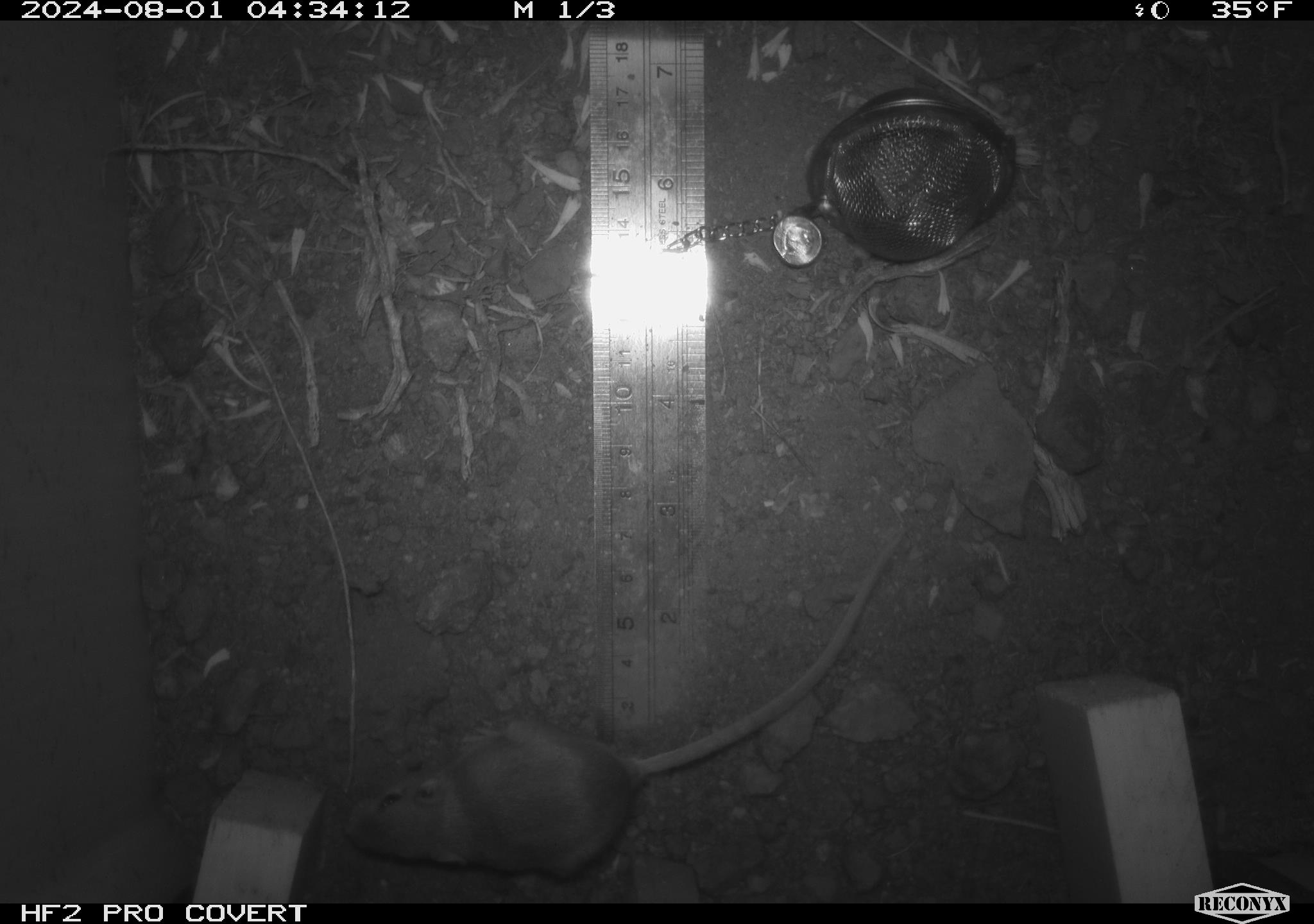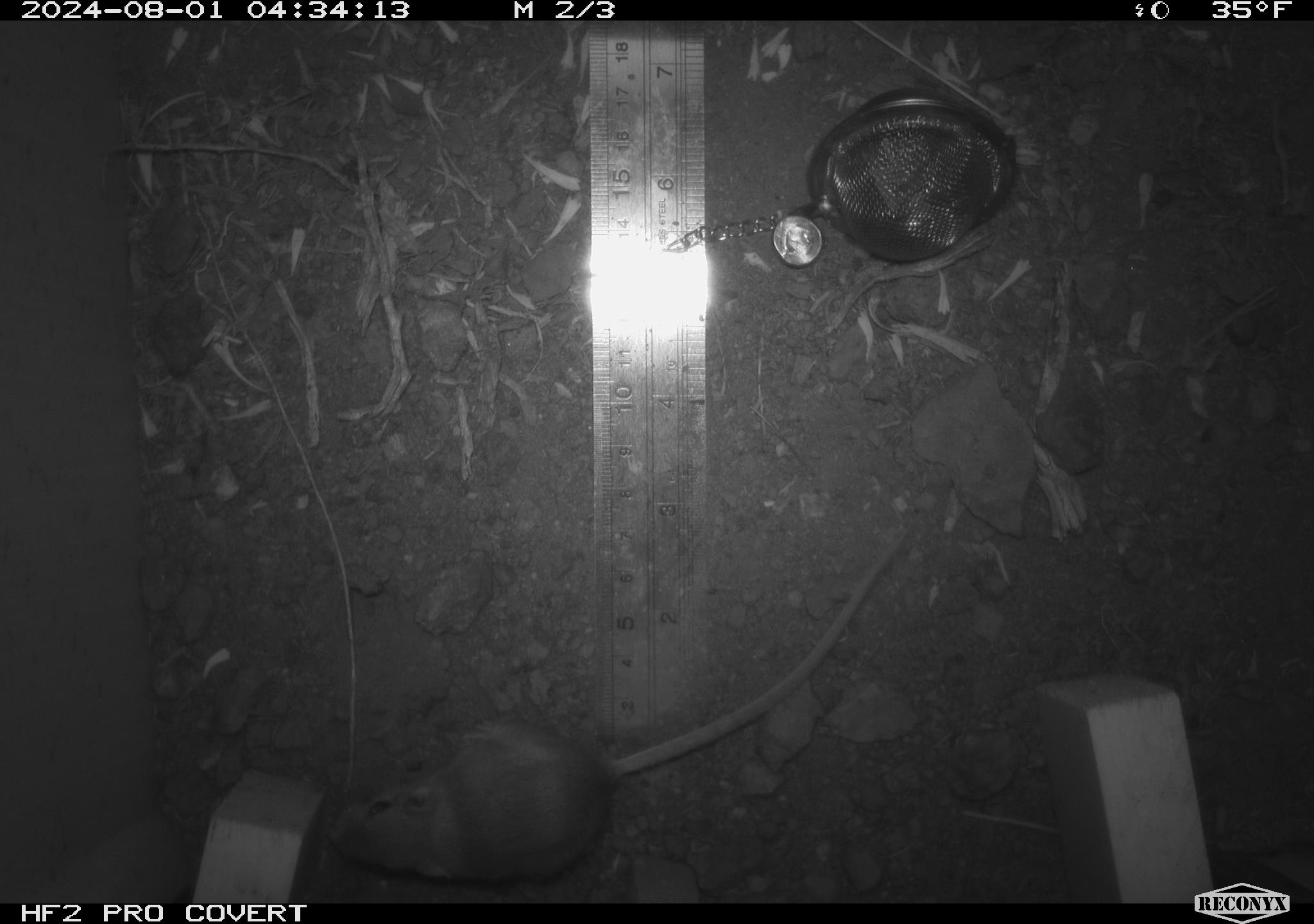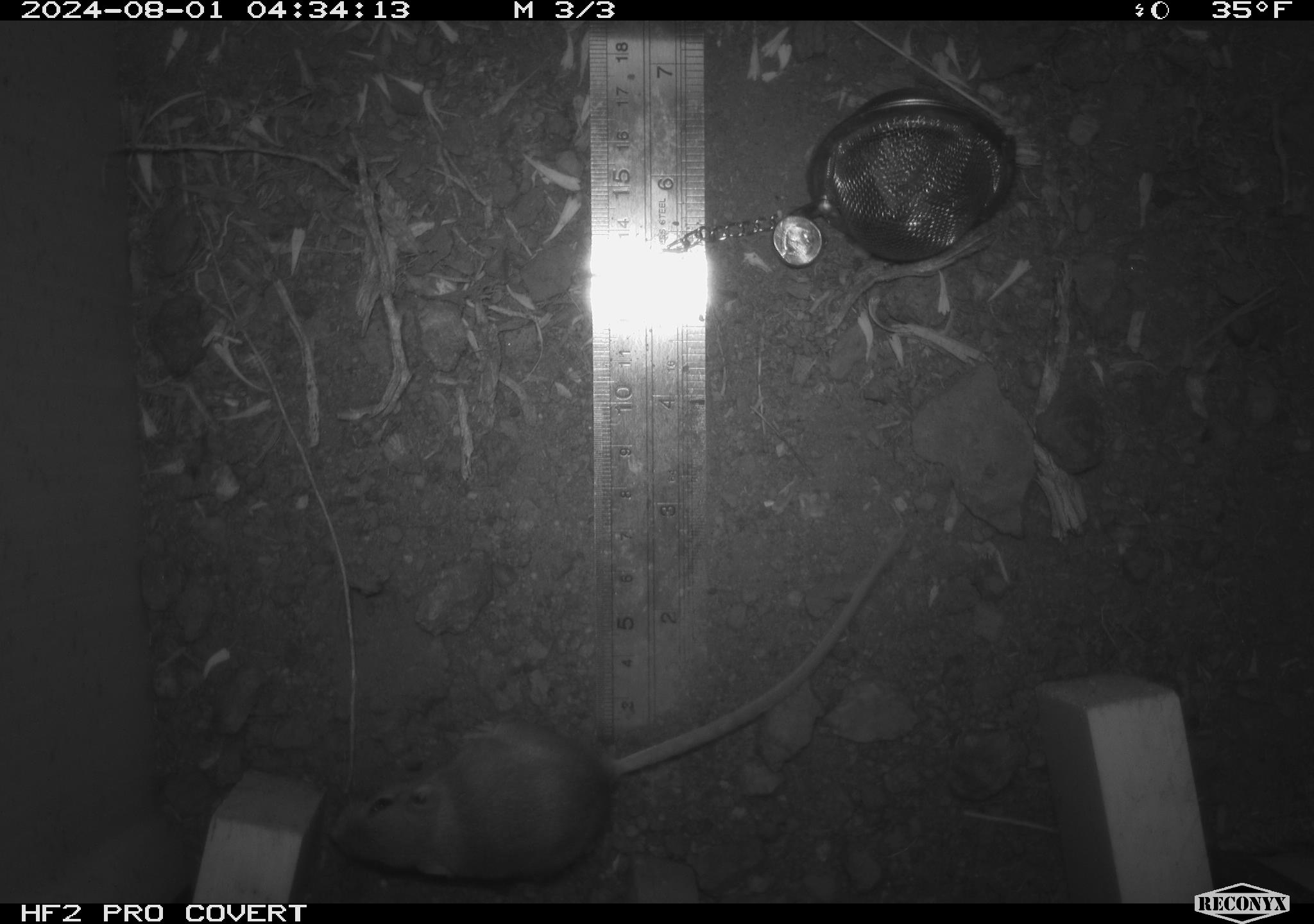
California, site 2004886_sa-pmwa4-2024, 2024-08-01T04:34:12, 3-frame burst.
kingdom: Animalia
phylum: Chordata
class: Mammalia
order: Rodentia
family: Heteromyidae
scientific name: Heteromyidae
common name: kangaroo rats and pocket mice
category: heteromyidae family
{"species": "heteromyidae family (kangaroo rats and pocket mice) (Heteromyidae)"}